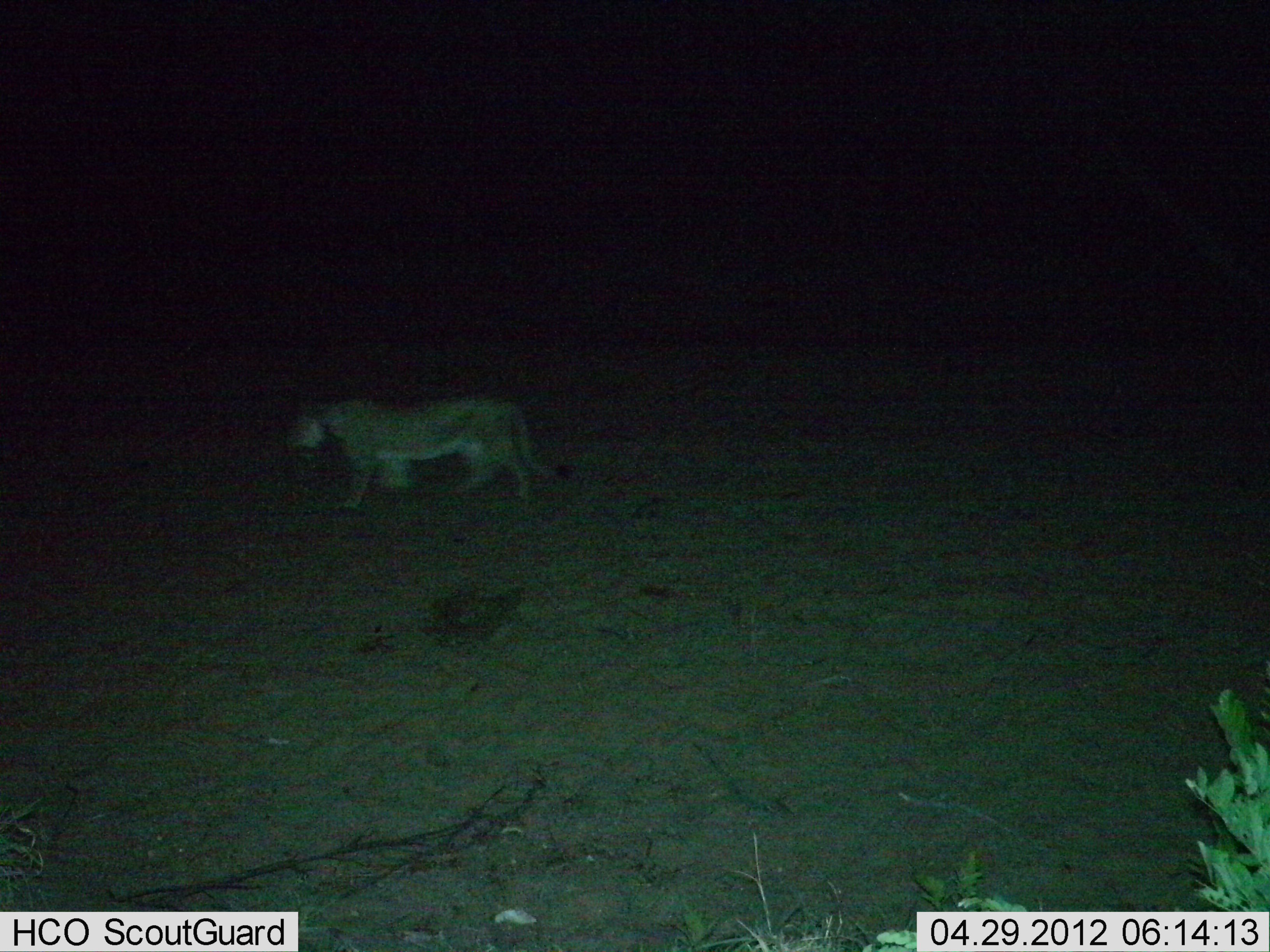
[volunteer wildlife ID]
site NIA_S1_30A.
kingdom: Animalia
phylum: Chordata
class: Mammalia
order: Carnivora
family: Felidae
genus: Panthera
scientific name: Panthera leo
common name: lion female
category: lionfemale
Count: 1.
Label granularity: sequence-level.